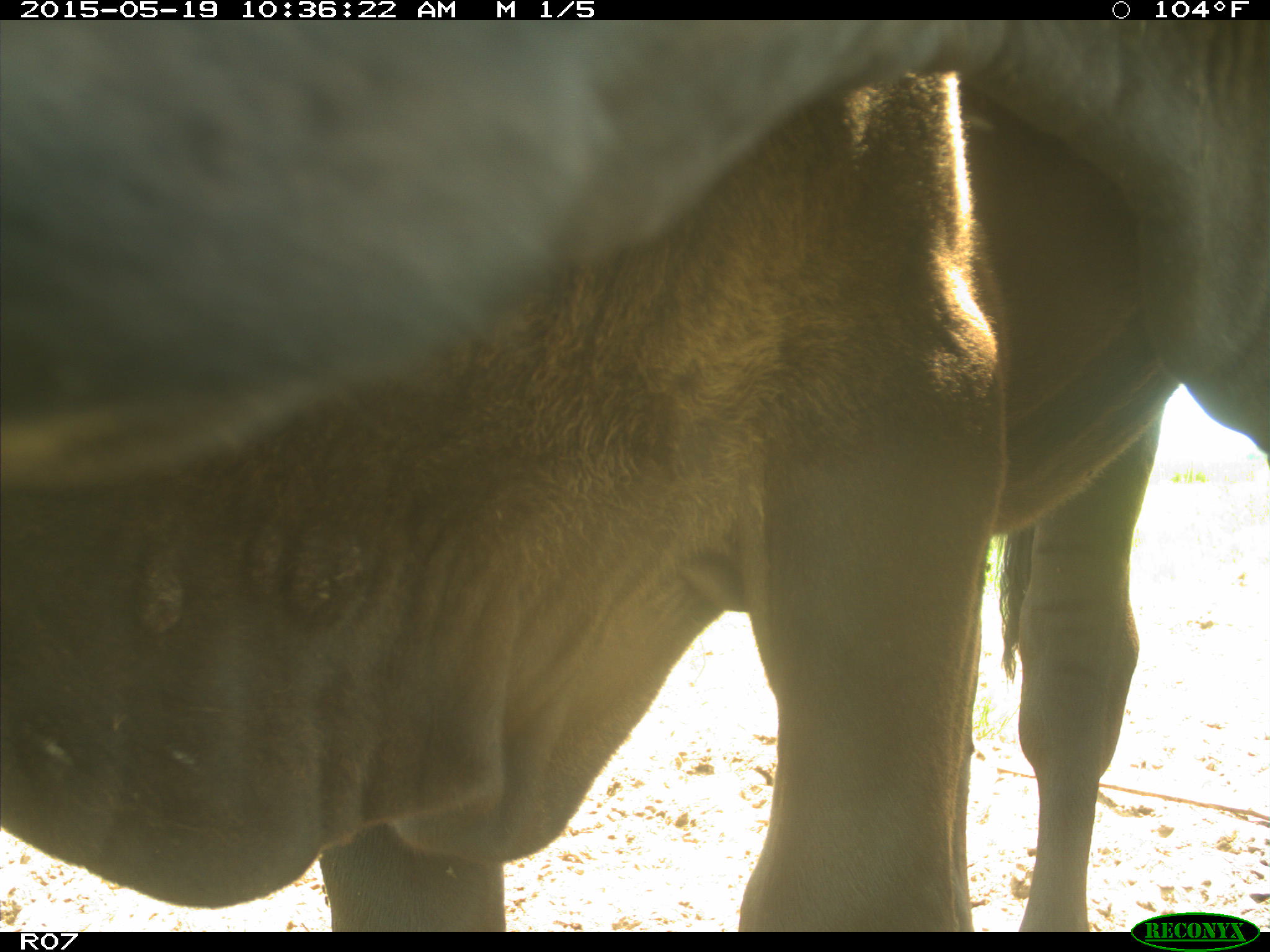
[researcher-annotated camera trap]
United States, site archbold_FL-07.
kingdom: Animalia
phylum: Chordata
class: Mammalia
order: Artiodactyla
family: Bovidae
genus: Bos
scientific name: Bos taurus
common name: domestic cow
Bos taurus (domestic cow).